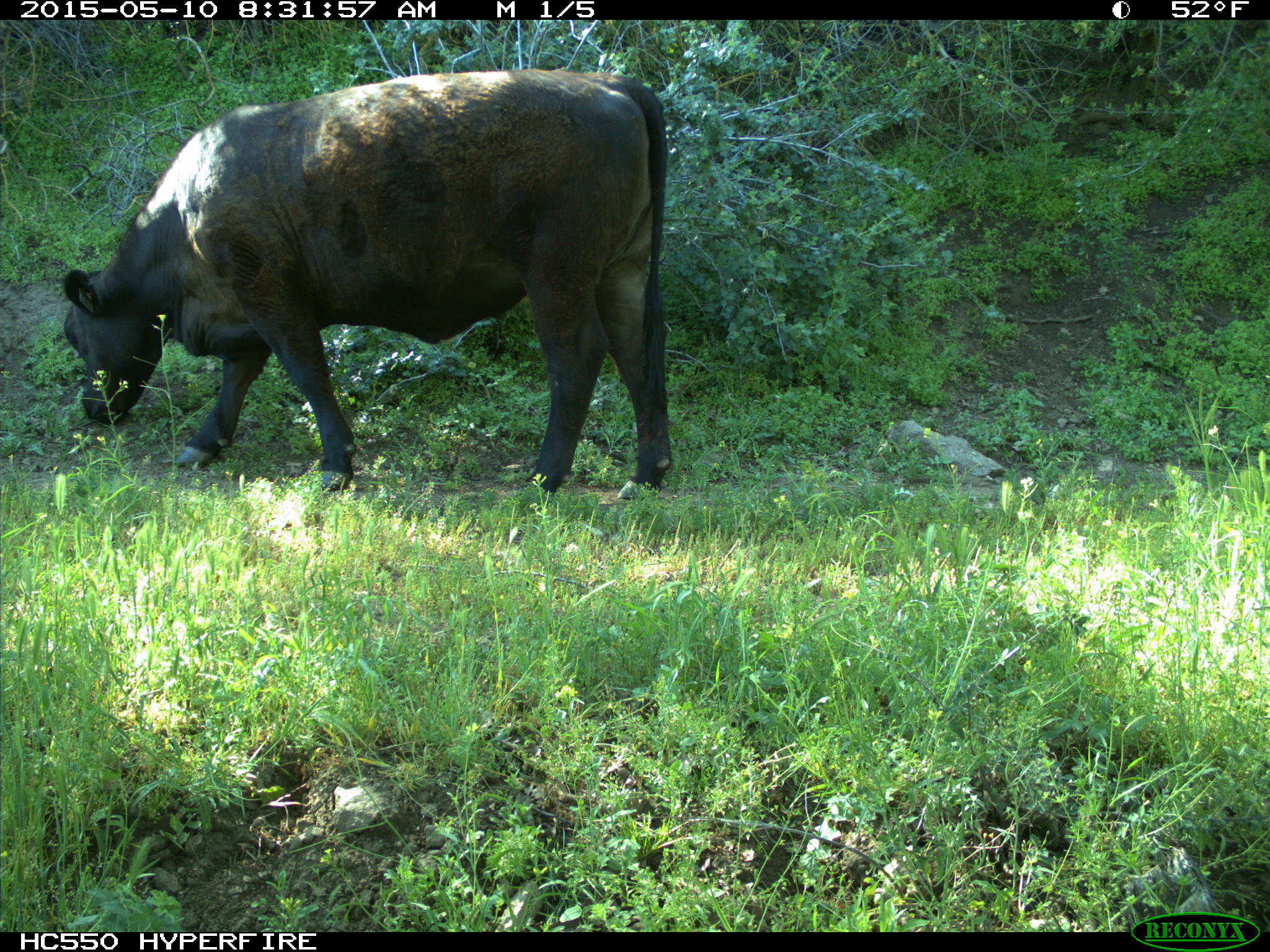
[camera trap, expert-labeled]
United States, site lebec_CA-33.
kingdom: Animalia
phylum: Chordata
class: Mammalia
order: Artiodactyla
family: Bovidae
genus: Bos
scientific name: Bos taurus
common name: domestic cow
Bos taurus (domestic cow).